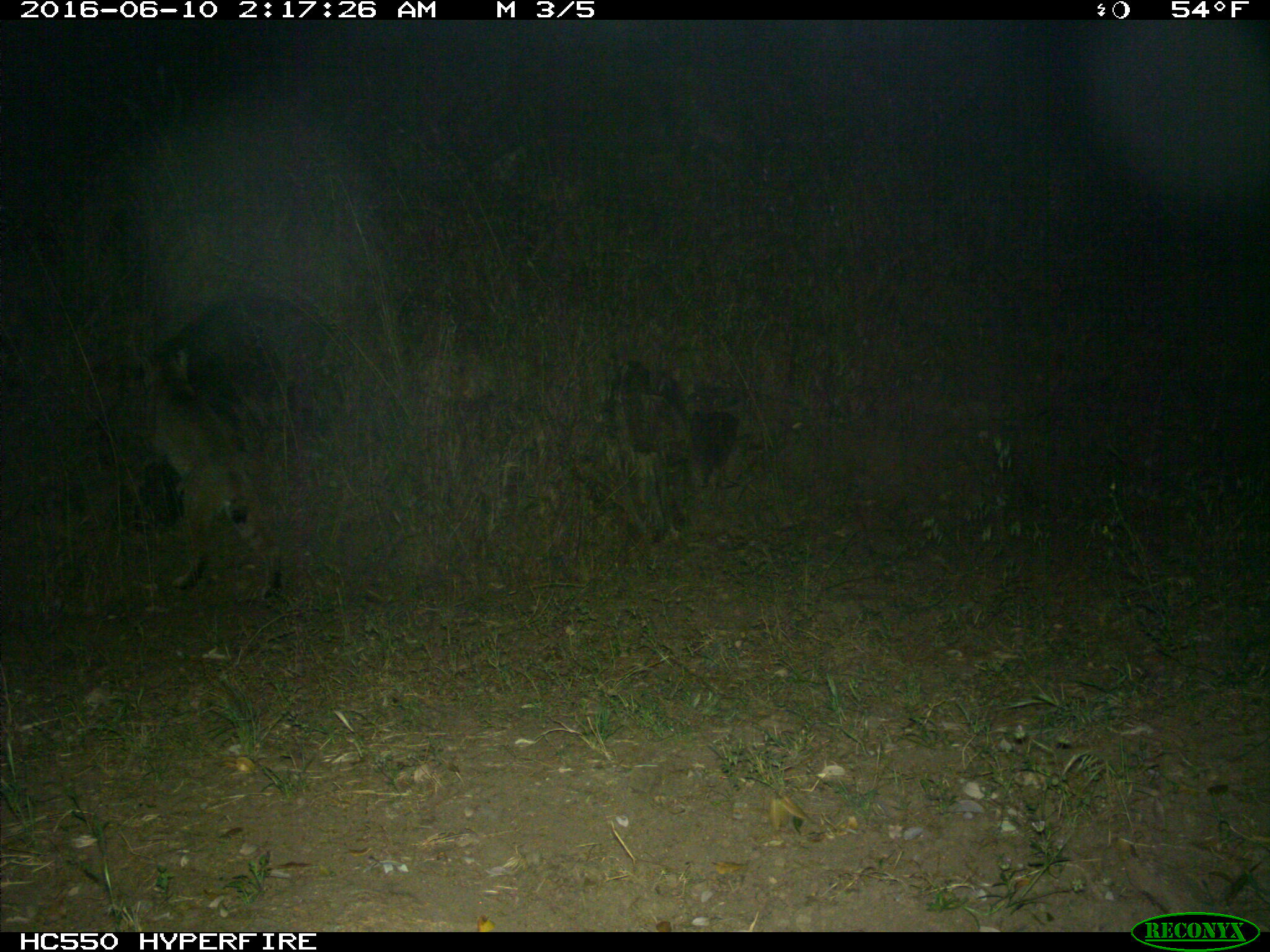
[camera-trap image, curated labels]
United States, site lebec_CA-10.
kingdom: Animalia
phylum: Chordata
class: Mammalia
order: Carnivora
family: Felidae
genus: Lynx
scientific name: Lynx rufus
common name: bobcat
Lynx rufus (bobcat).